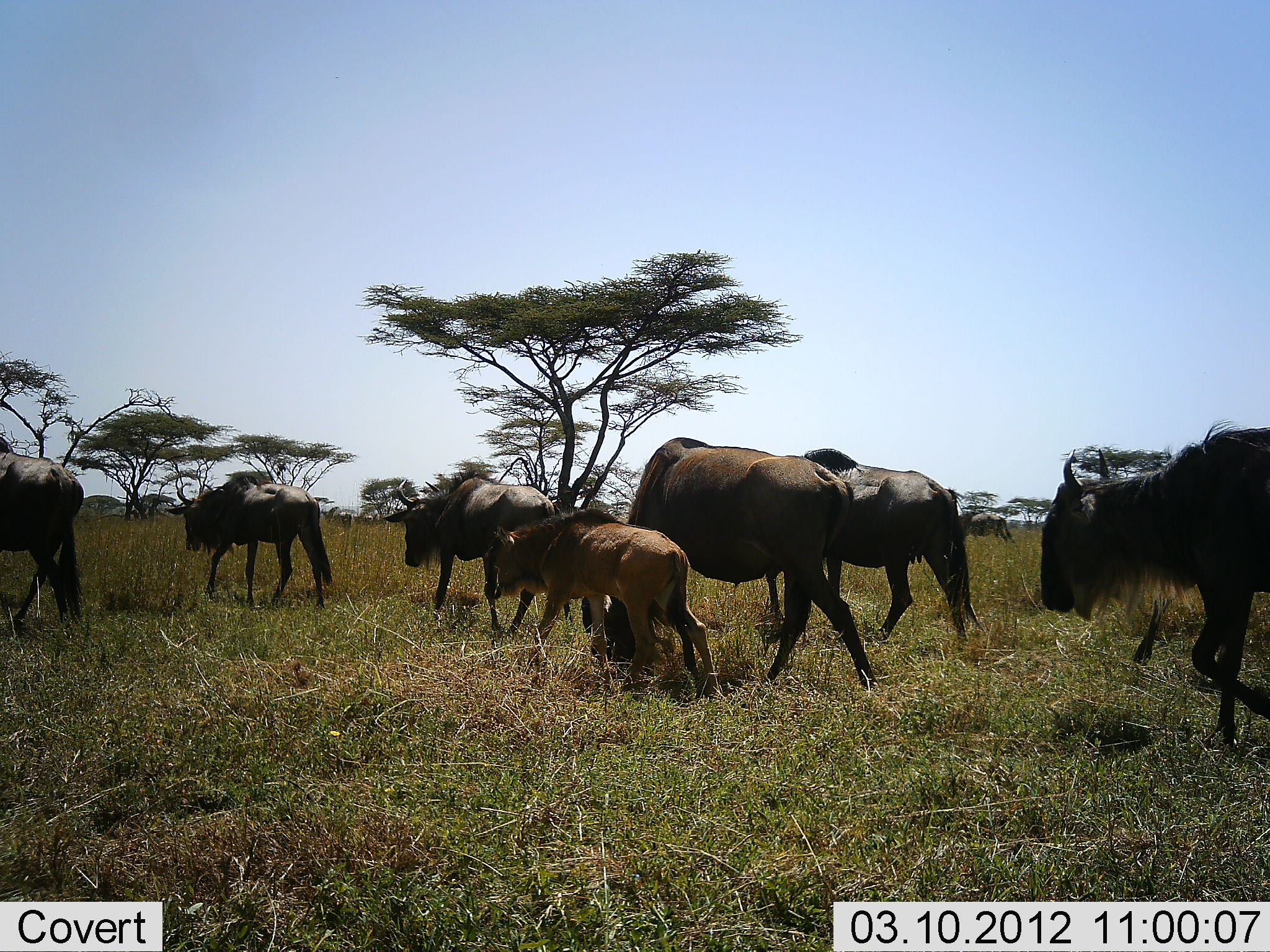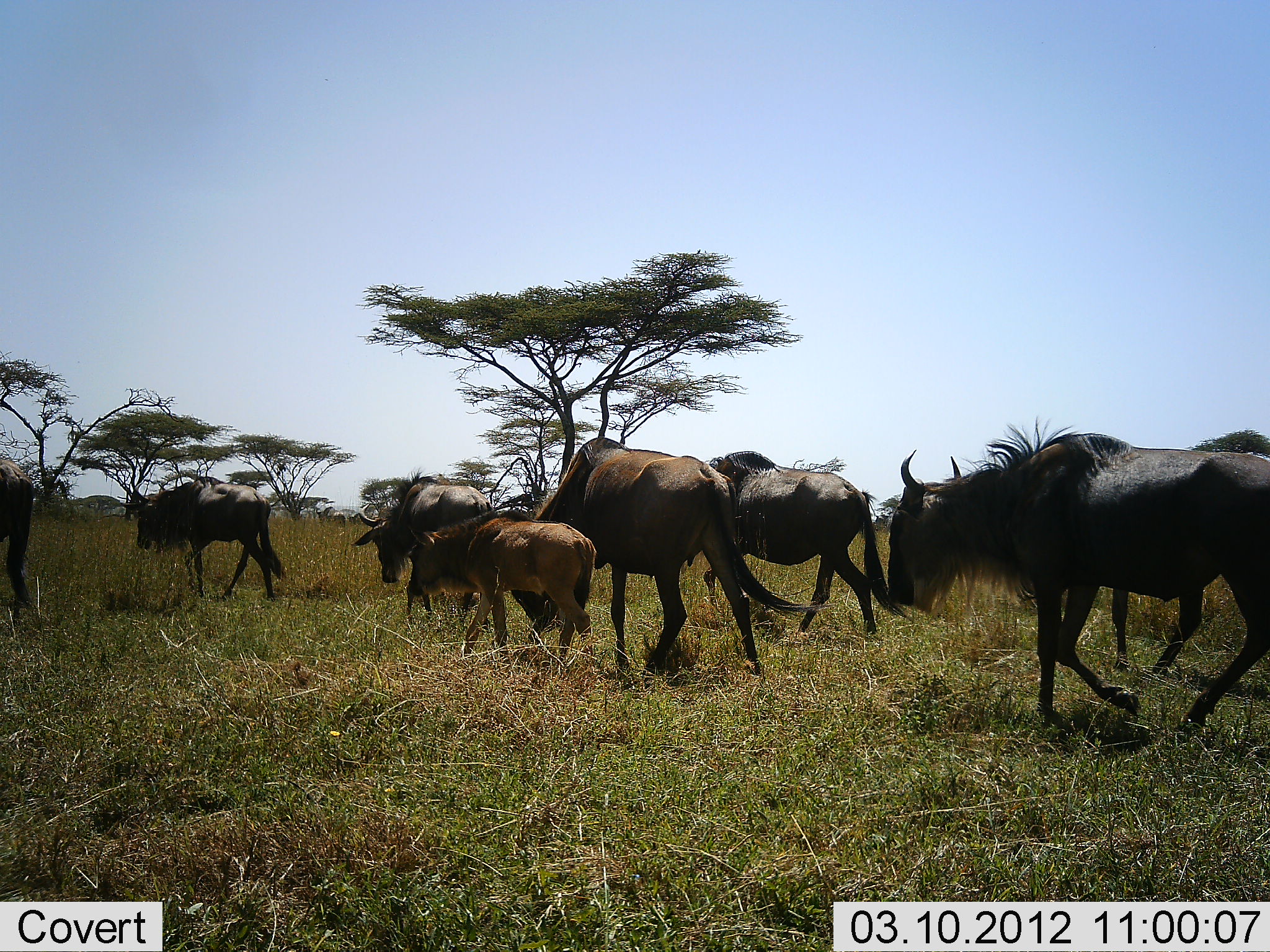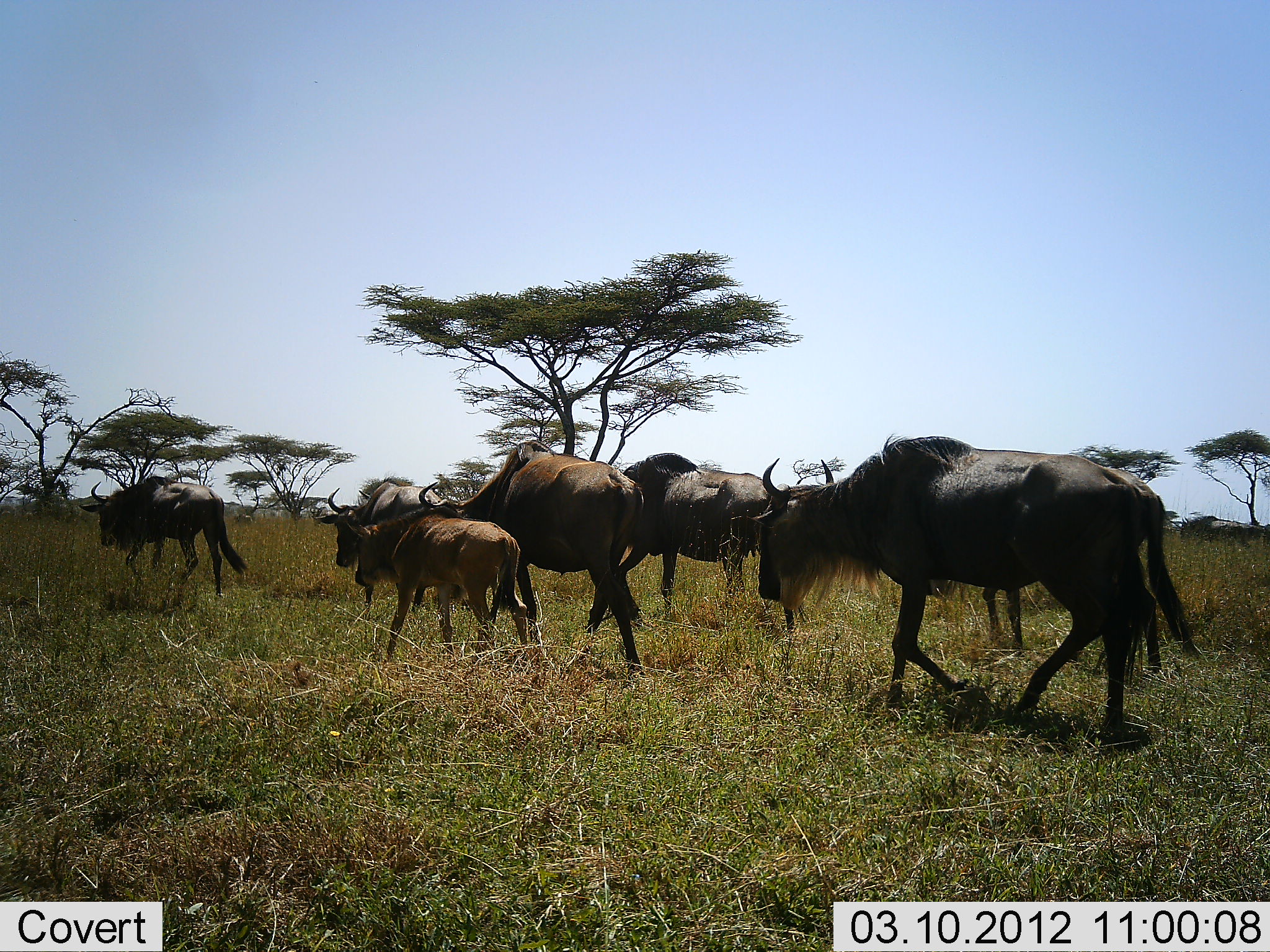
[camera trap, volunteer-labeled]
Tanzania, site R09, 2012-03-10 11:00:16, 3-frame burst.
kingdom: Animalia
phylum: Chordata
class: Mammalia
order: Artiodactyla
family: Bovidae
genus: Connochaetes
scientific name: Connochaetes taurinus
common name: blue wildebeest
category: wildebeest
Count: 8.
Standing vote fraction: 5%.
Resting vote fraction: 0%.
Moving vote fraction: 100%.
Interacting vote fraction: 0%.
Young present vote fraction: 84%.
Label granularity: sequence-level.